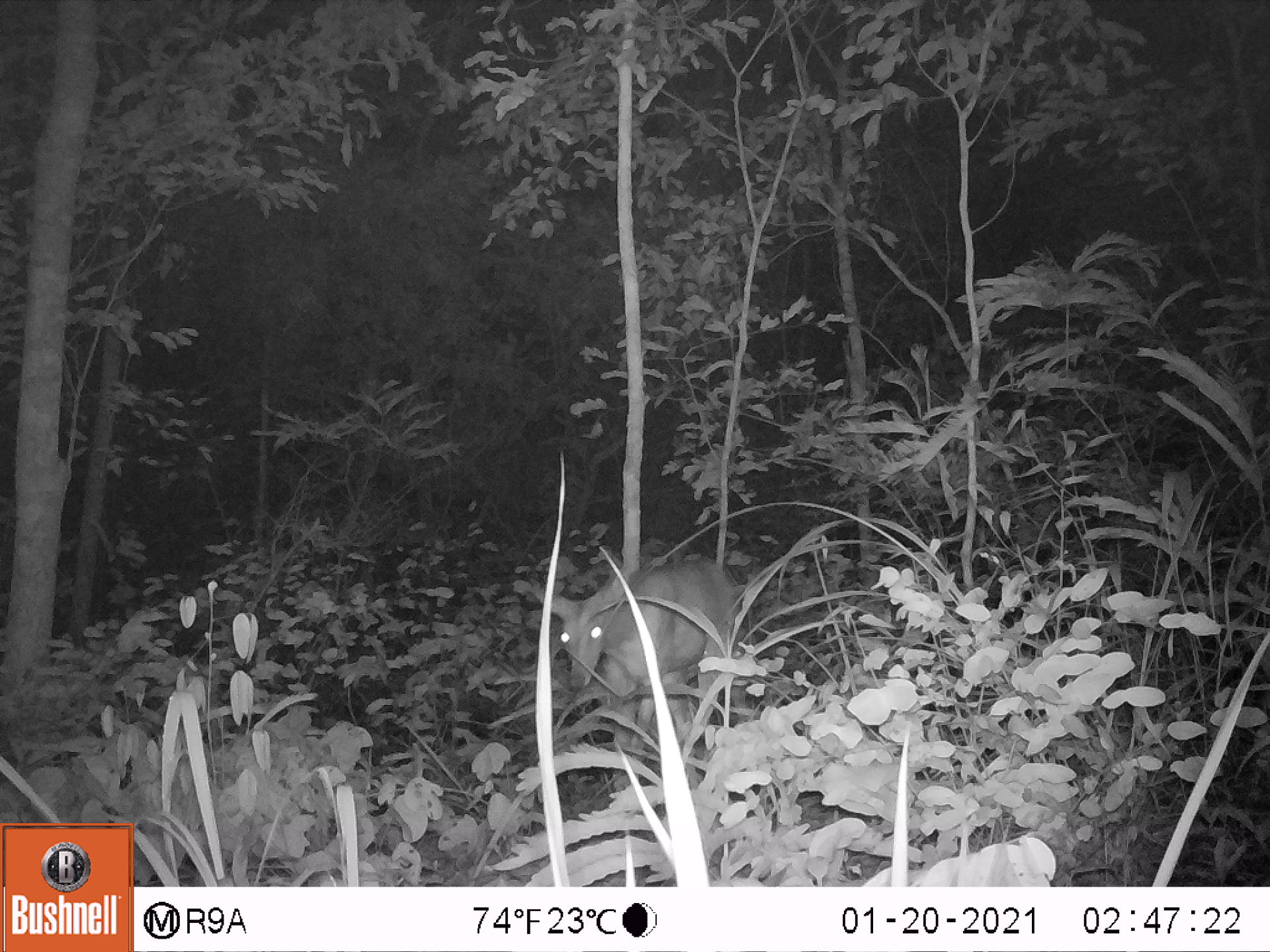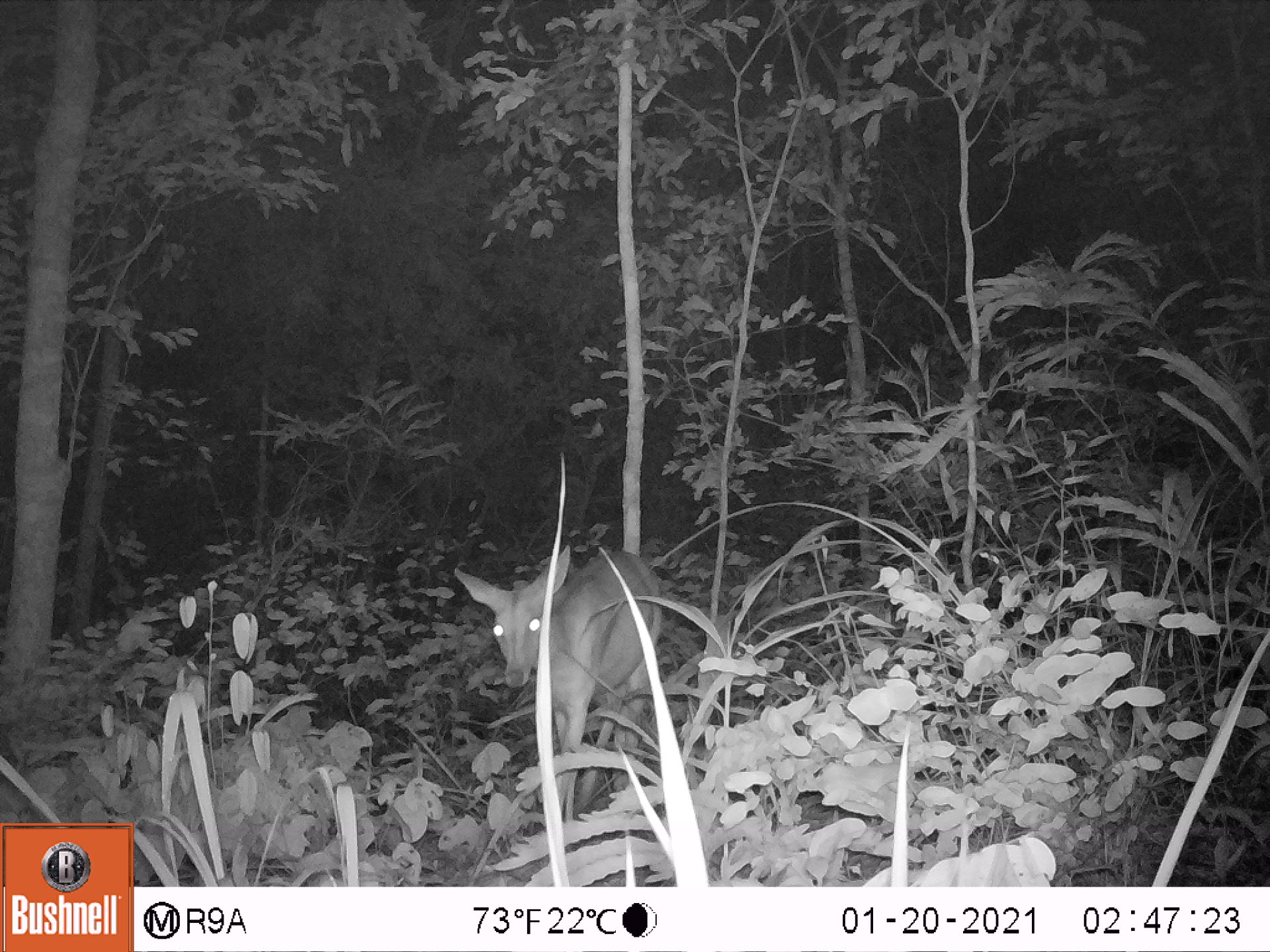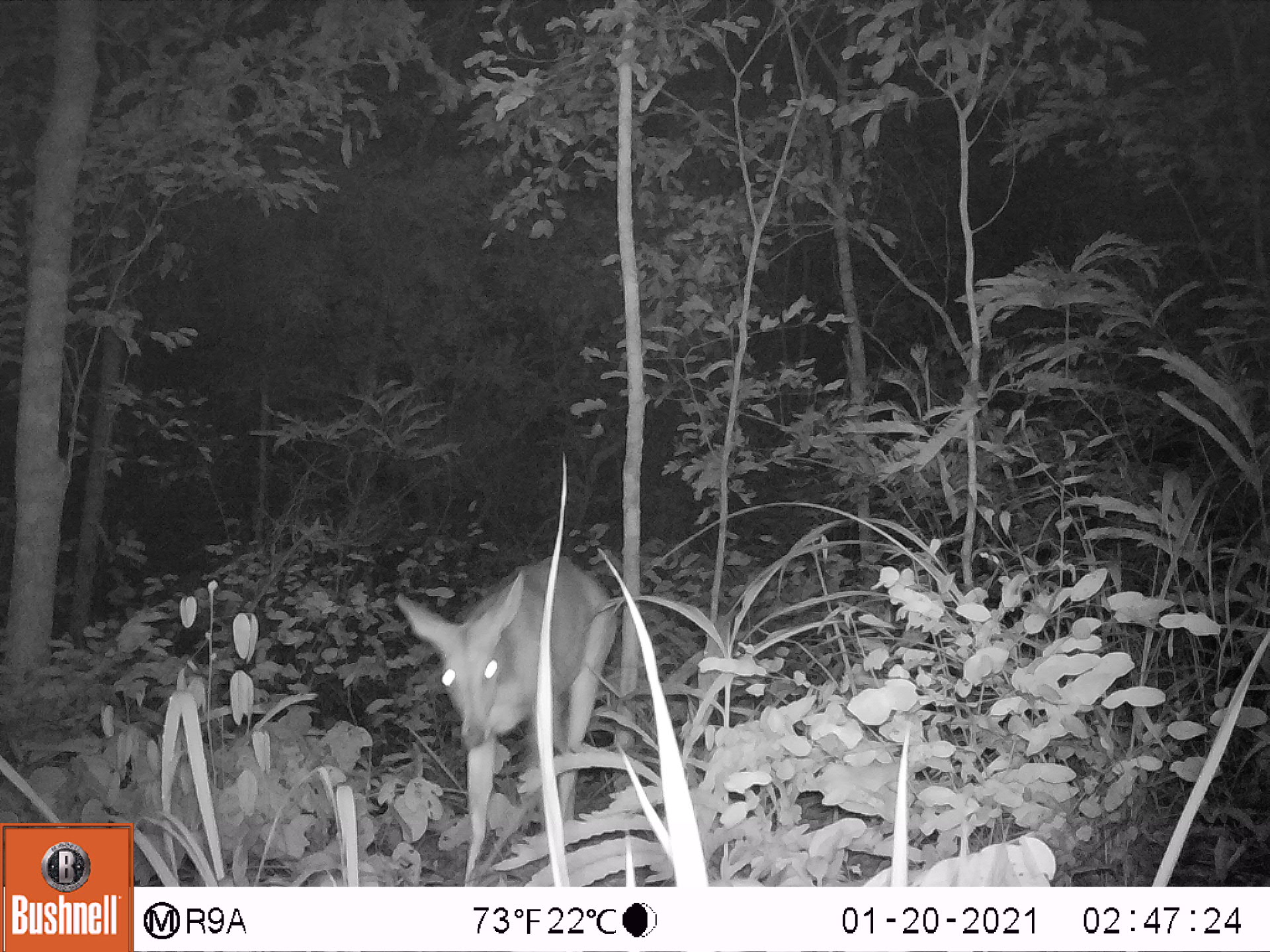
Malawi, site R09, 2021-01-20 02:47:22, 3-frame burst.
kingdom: Animalia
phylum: Chordata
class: Mammalia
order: Artiodactyla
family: Bovidae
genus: Tragelaphus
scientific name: Tragelaphus sylvaticus sylvaticus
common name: cape bushbuck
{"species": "cape bushbuck (Tragelaphus sylvaticus sylvaticus)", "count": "1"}